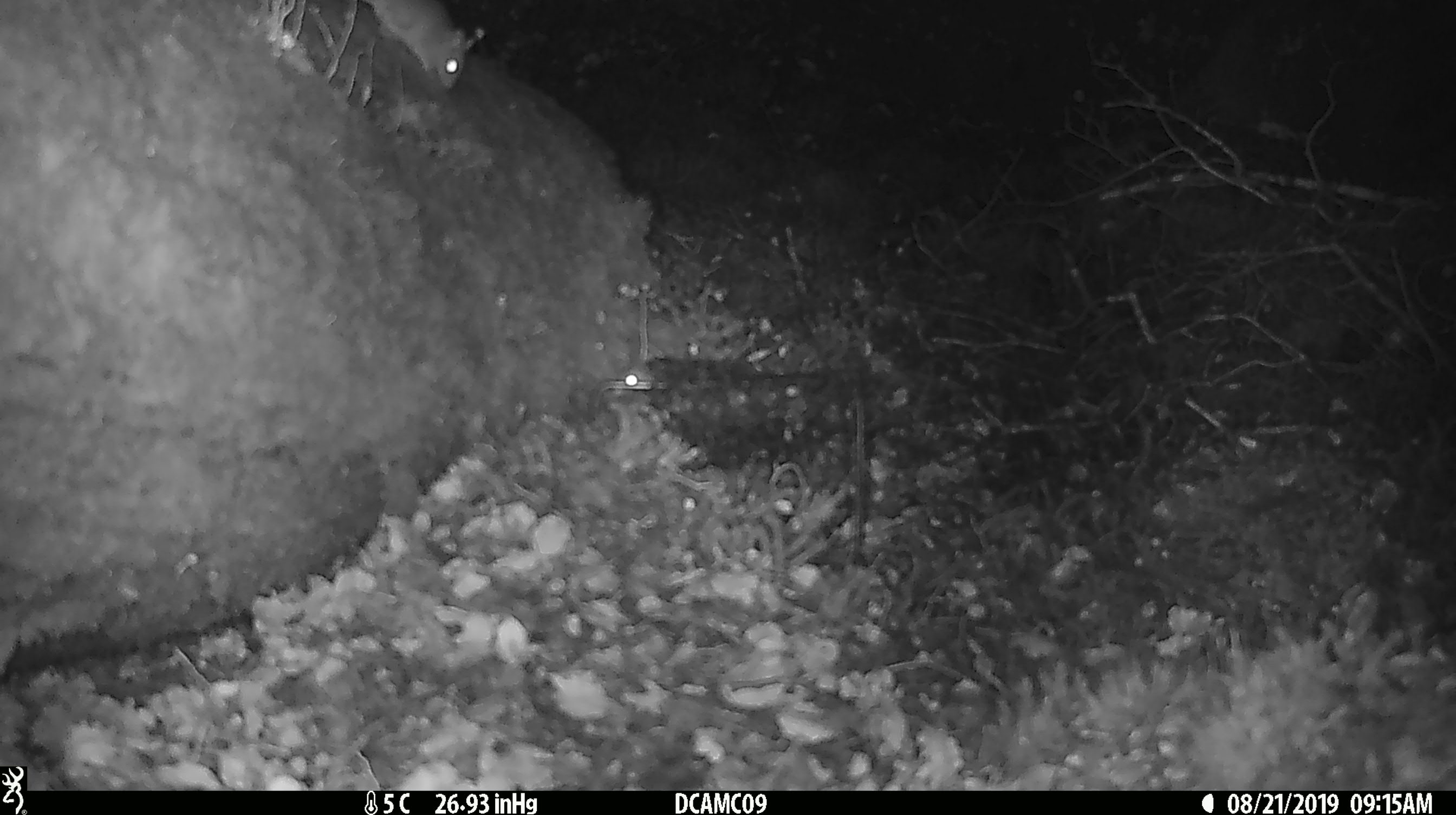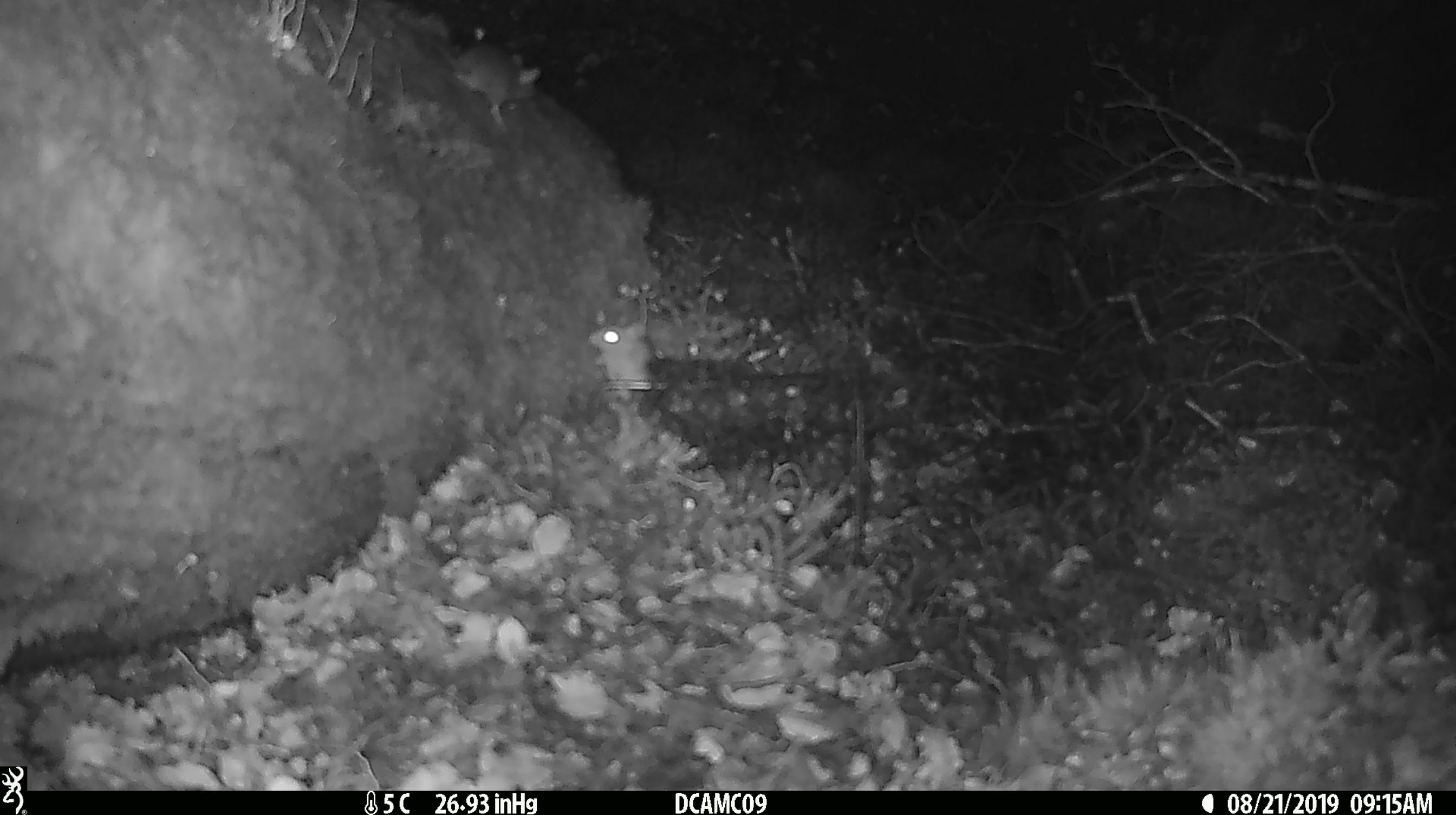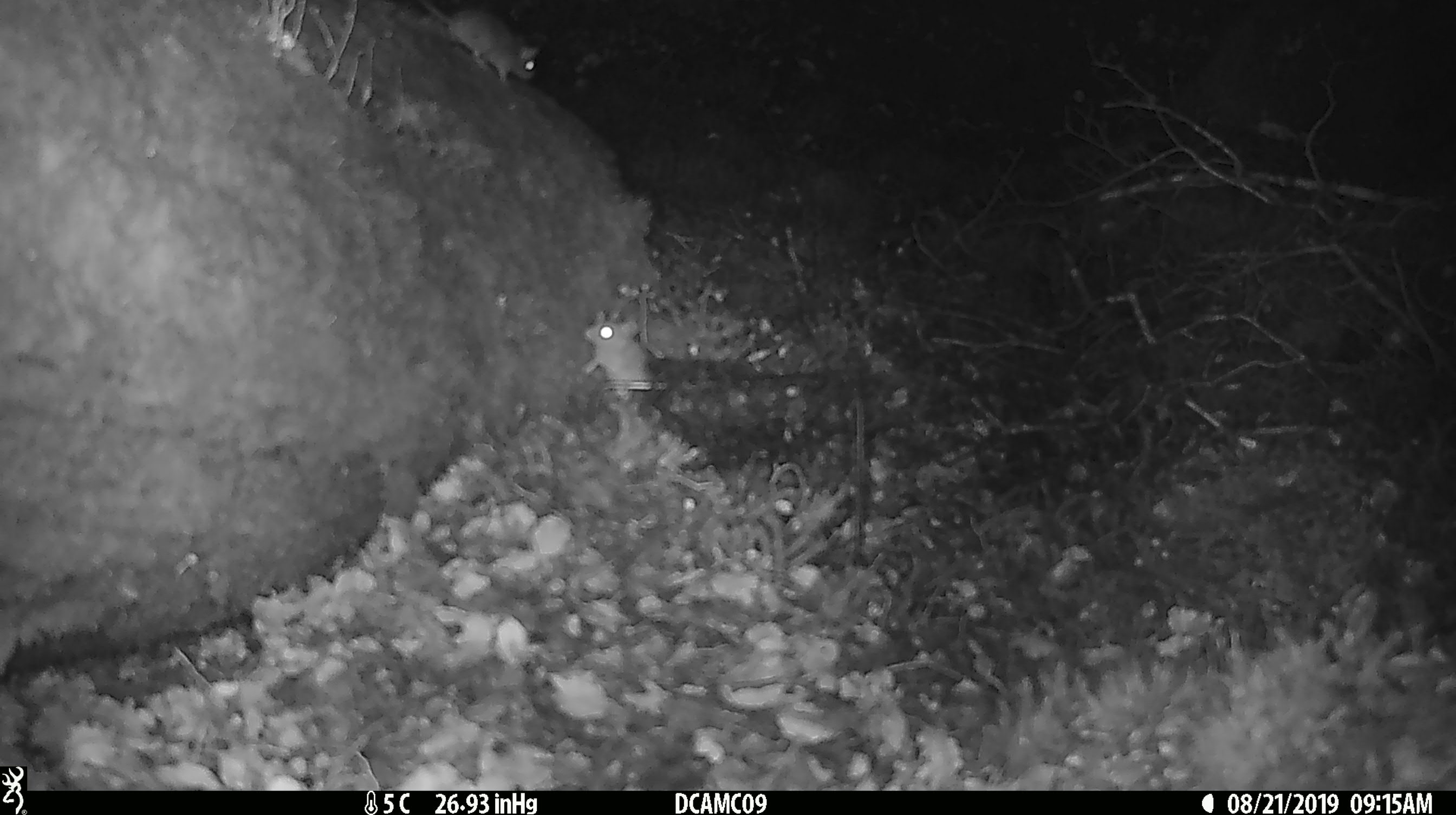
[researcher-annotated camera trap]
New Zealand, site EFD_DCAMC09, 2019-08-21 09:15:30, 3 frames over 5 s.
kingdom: Animalia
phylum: Chordata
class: Mammalia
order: Rodentia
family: Muridae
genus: Mus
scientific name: Mus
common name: mouse